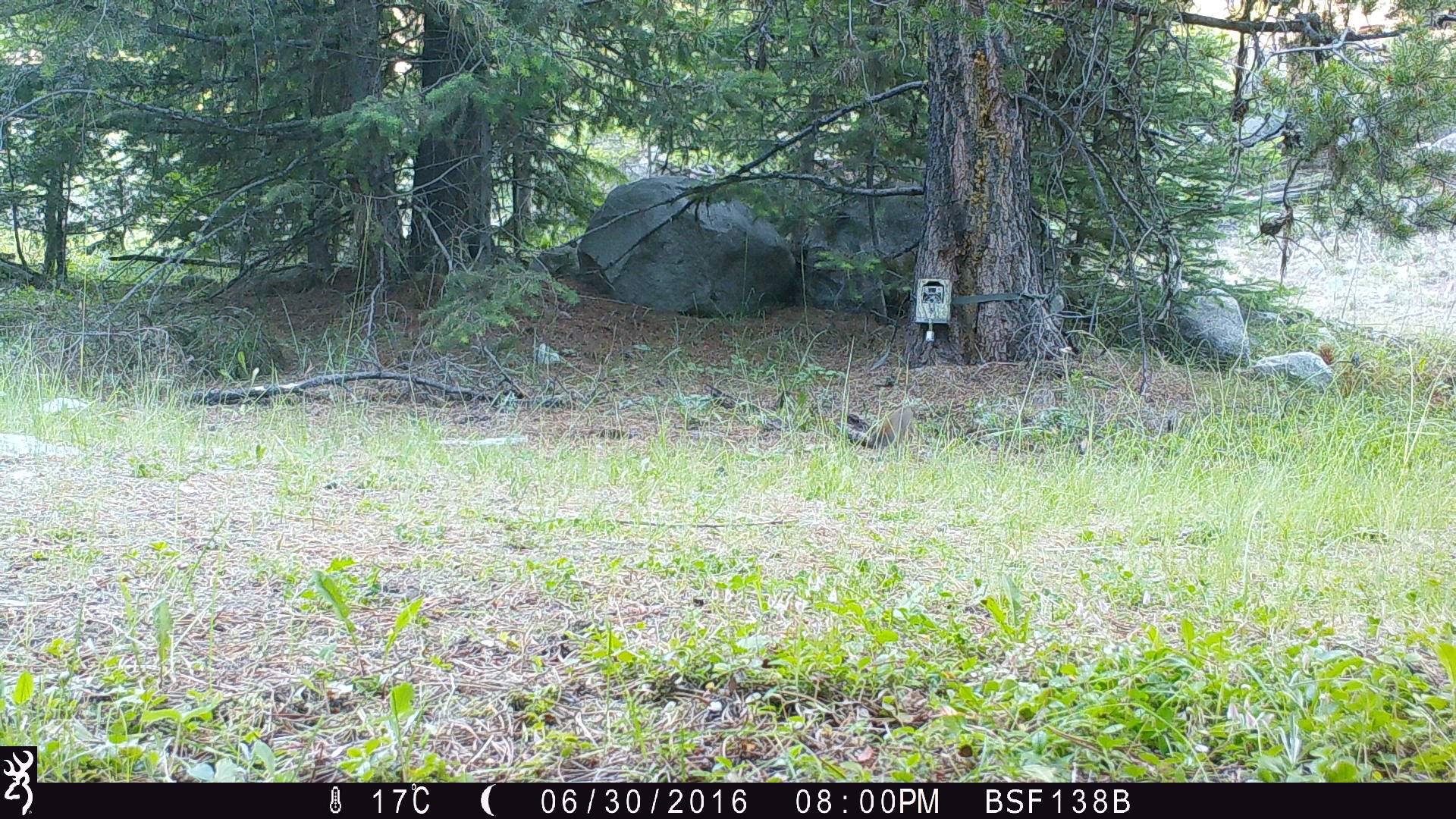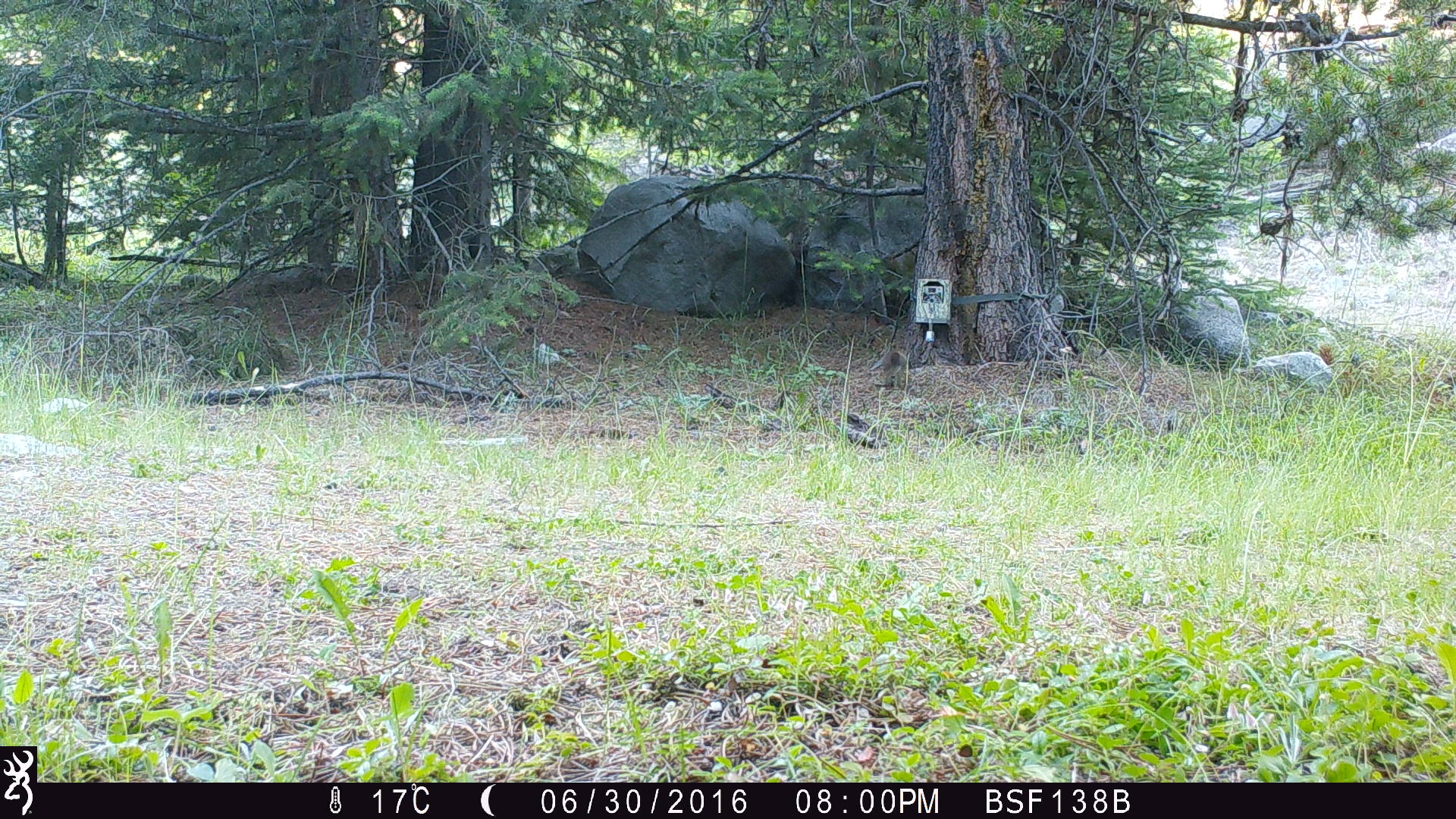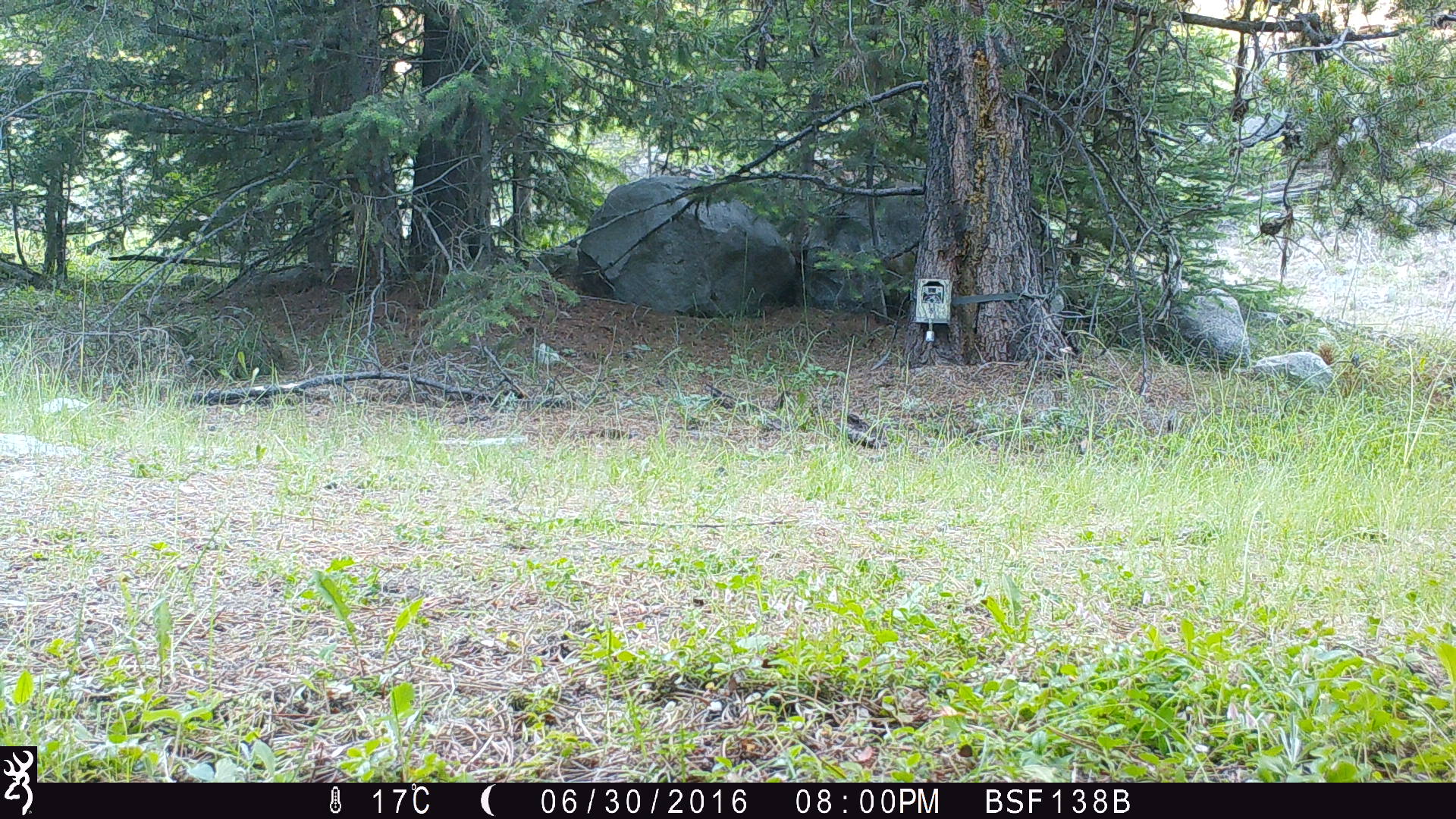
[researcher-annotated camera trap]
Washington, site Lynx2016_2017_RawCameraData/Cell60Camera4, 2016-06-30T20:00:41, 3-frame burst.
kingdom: Animalia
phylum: Chordata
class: Mammalia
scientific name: Mammalia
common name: small mammal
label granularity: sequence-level